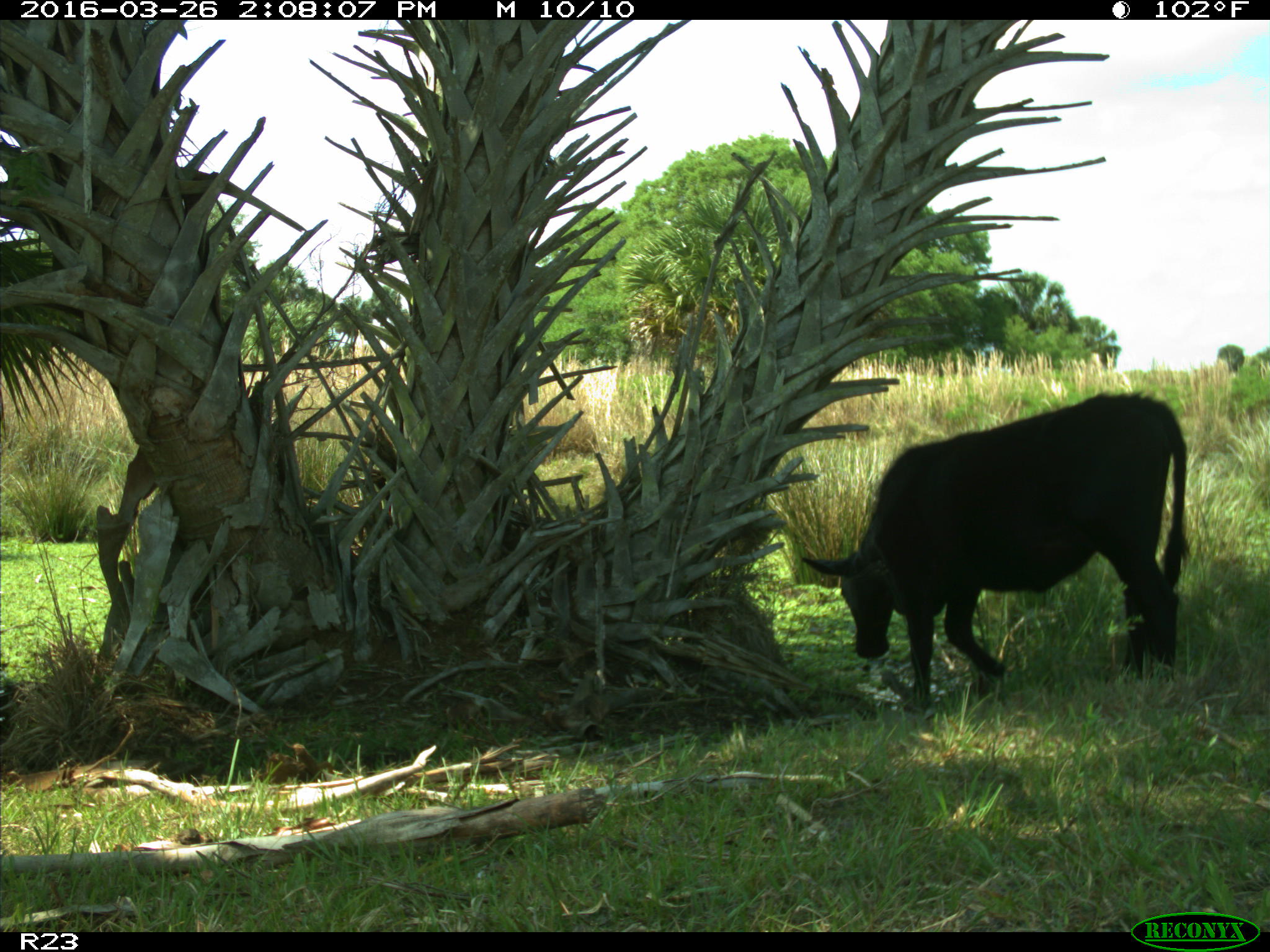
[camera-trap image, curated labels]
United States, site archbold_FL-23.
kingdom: Animalia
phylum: Chordata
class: Mammalia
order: Artiodactyla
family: Bovidae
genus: Bos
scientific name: Bos taurus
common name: domestic cow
Bos taurus (domestic cow).